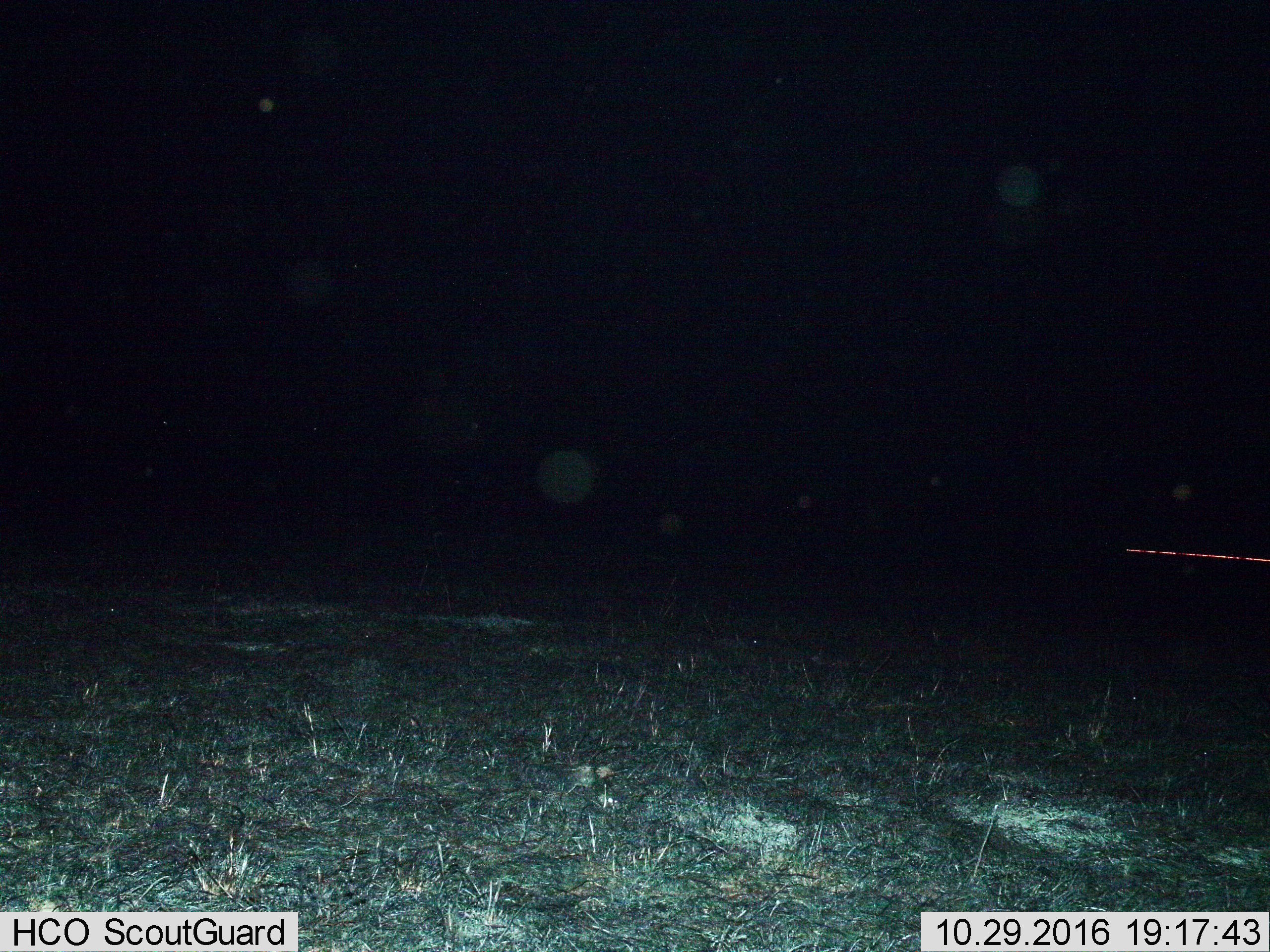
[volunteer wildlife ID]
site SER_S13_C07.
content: unidentified animal